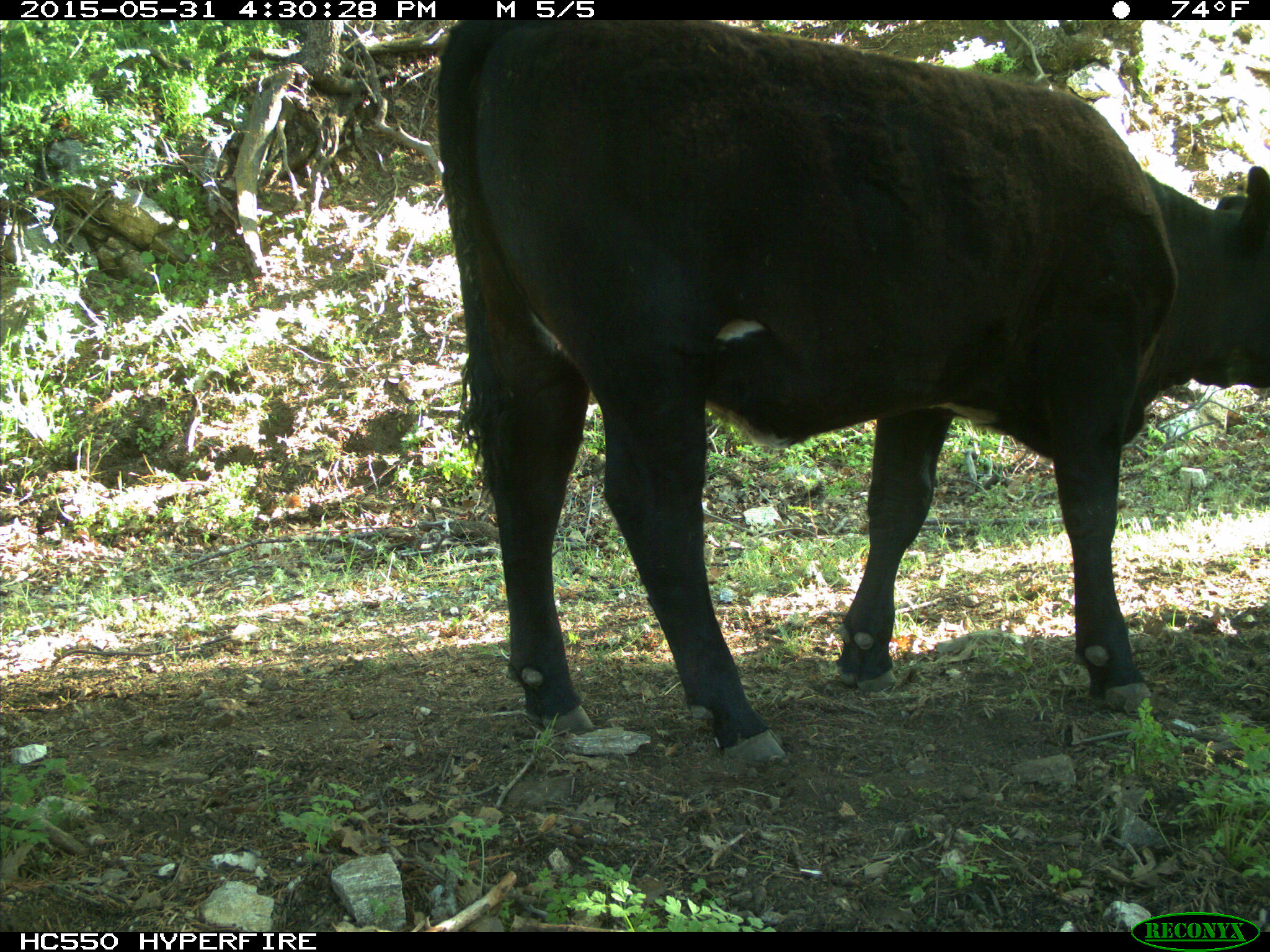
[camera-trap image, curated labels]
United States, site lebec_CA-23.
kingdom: Animalia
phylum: Chordata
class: Mammalia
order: Artiodactyla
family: Bovidae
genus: Bos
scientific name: Bos taurus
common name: domestic cow